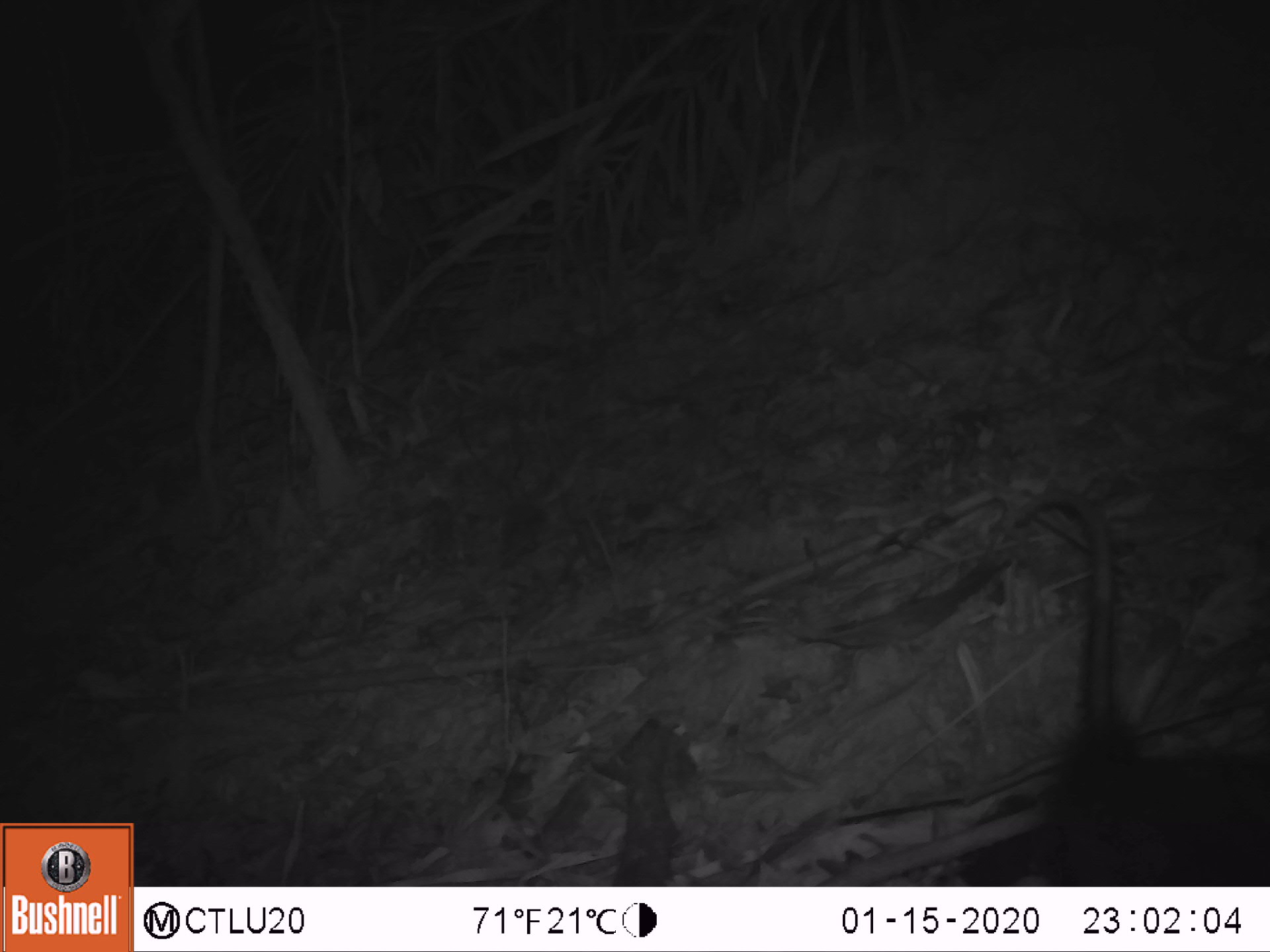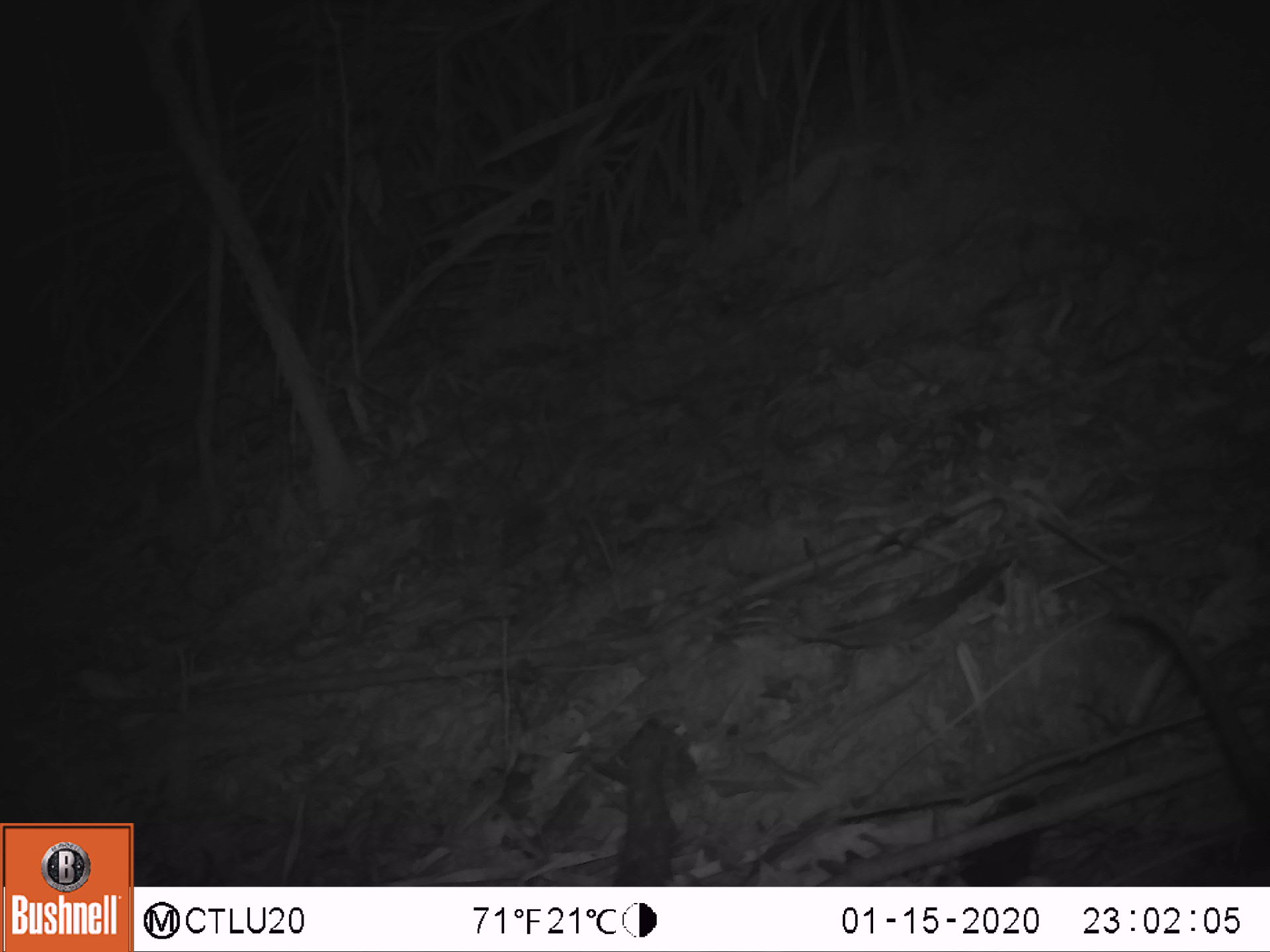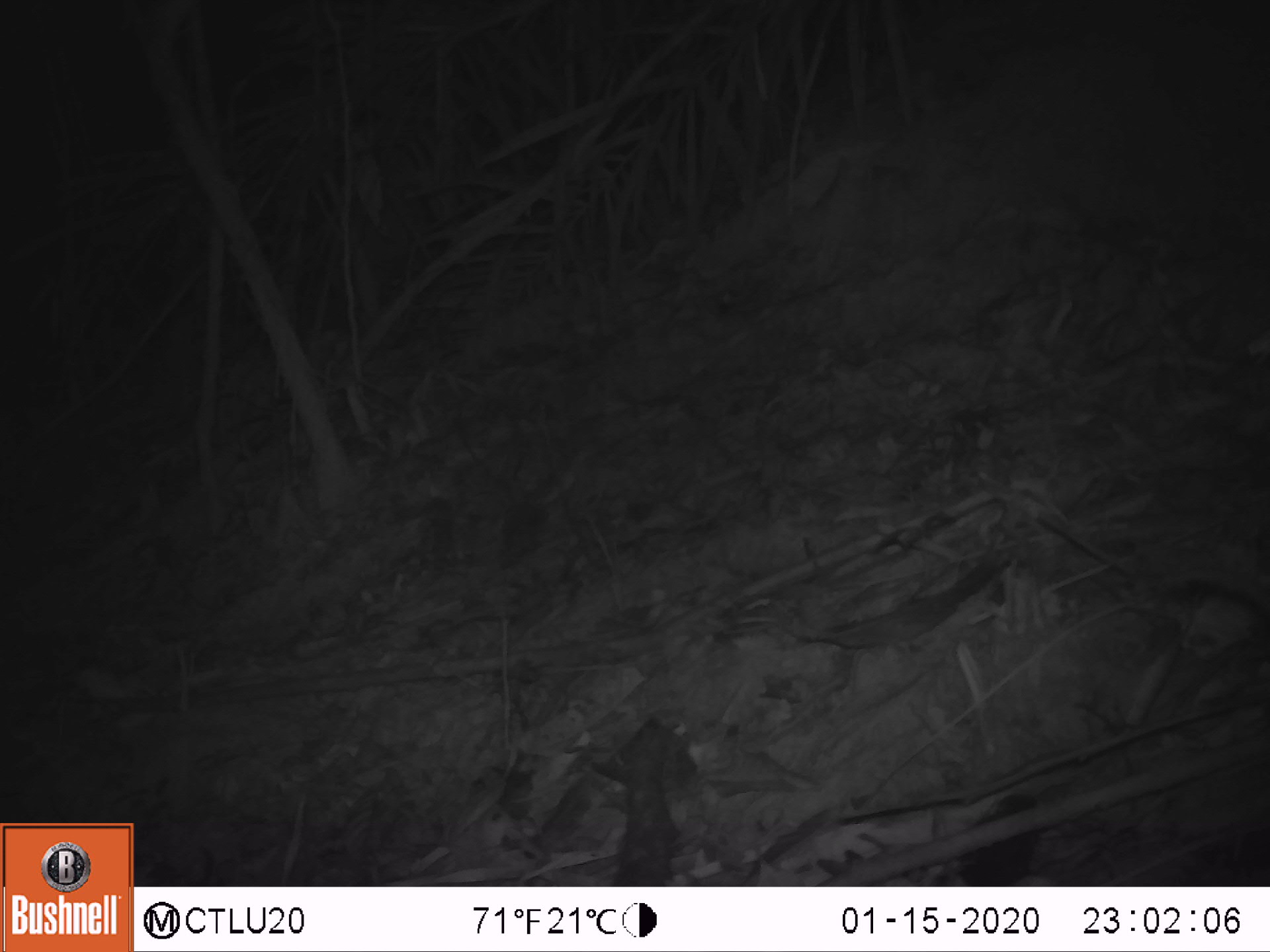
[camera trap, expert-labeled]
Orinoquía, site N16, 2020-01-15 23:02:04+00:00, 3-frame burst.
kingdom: Animalia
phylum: Chordata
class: Mammalia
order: Didelphimorphia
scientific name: Didelphimorphia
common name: possum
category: unknown possum